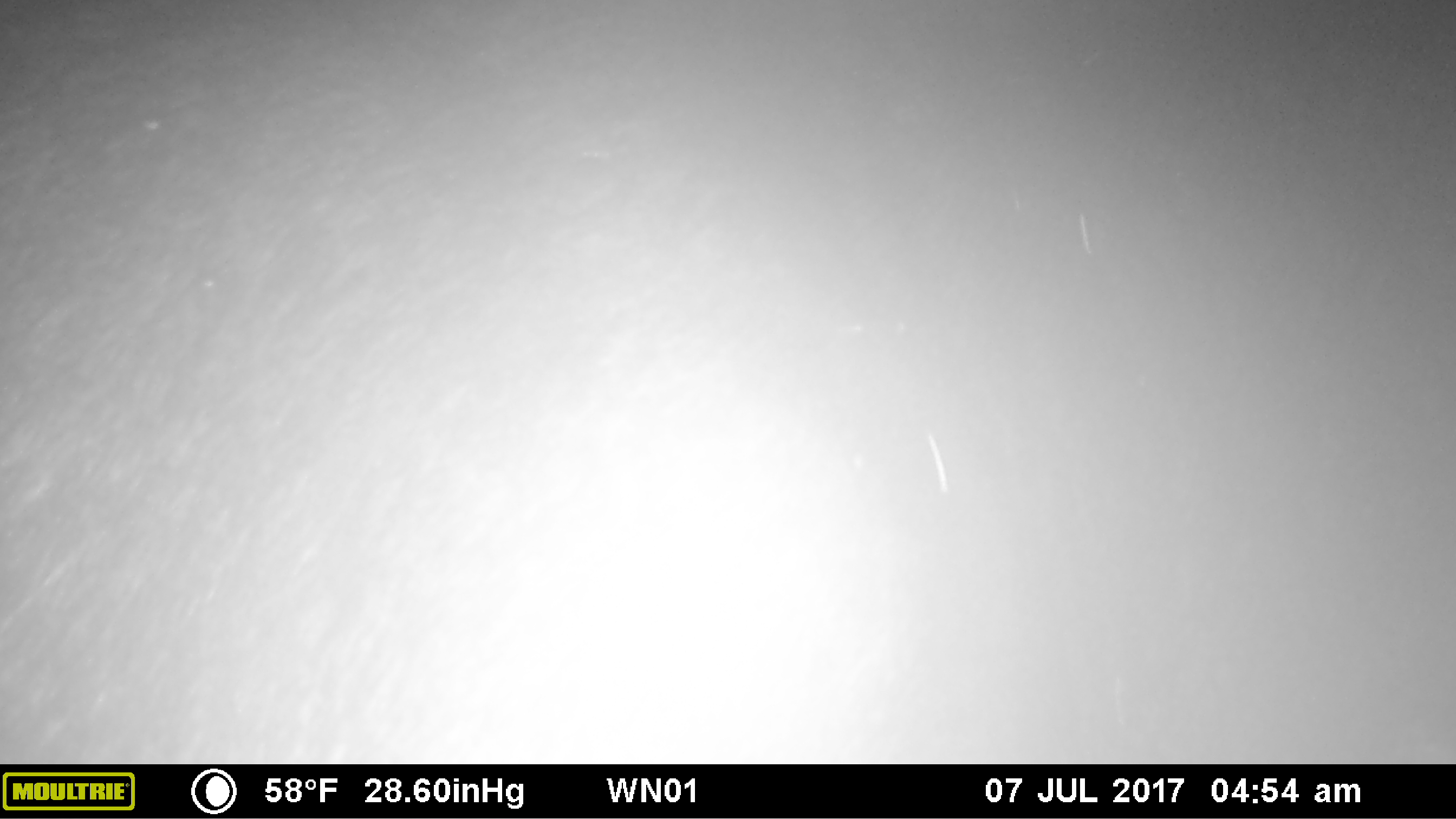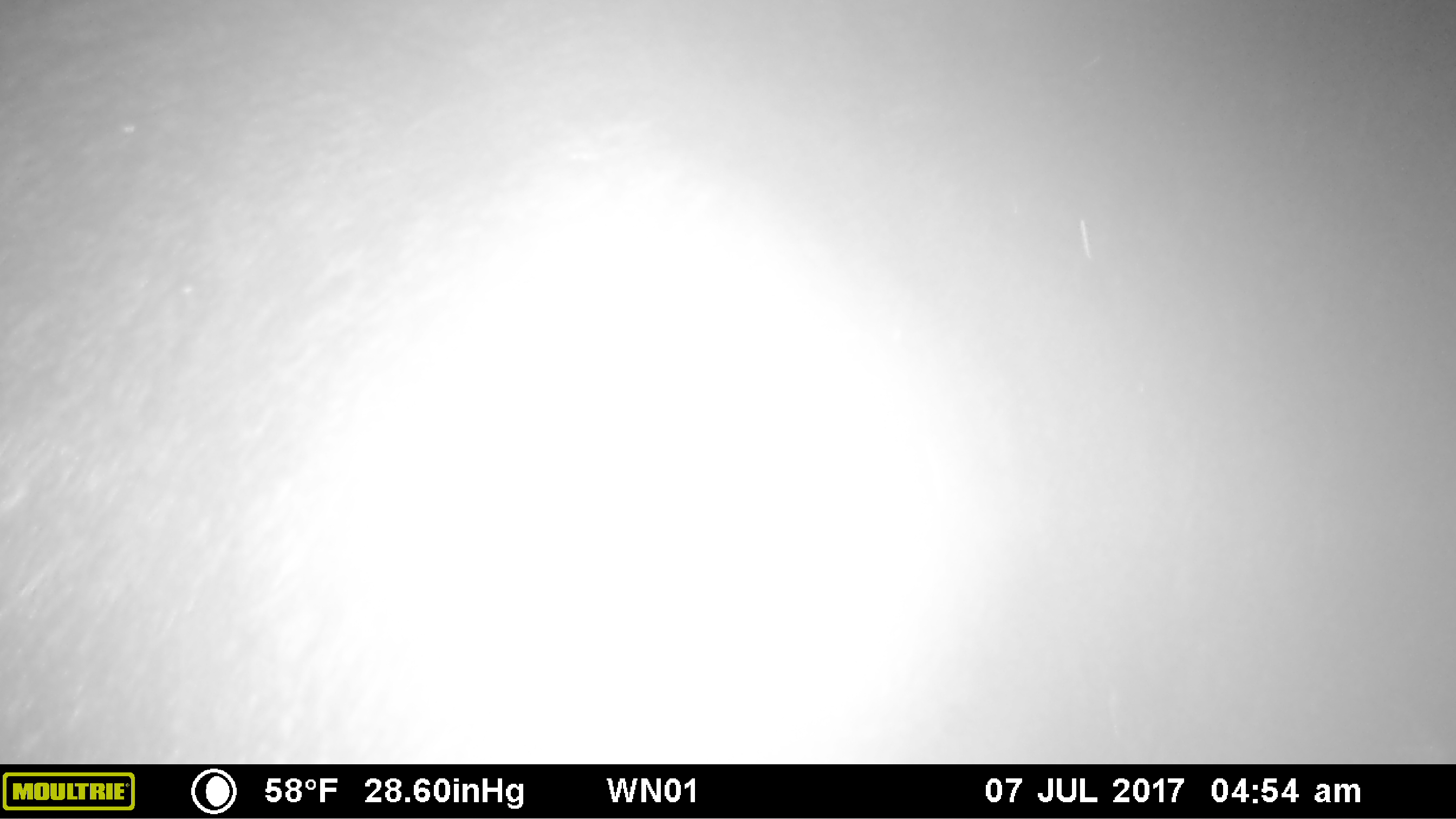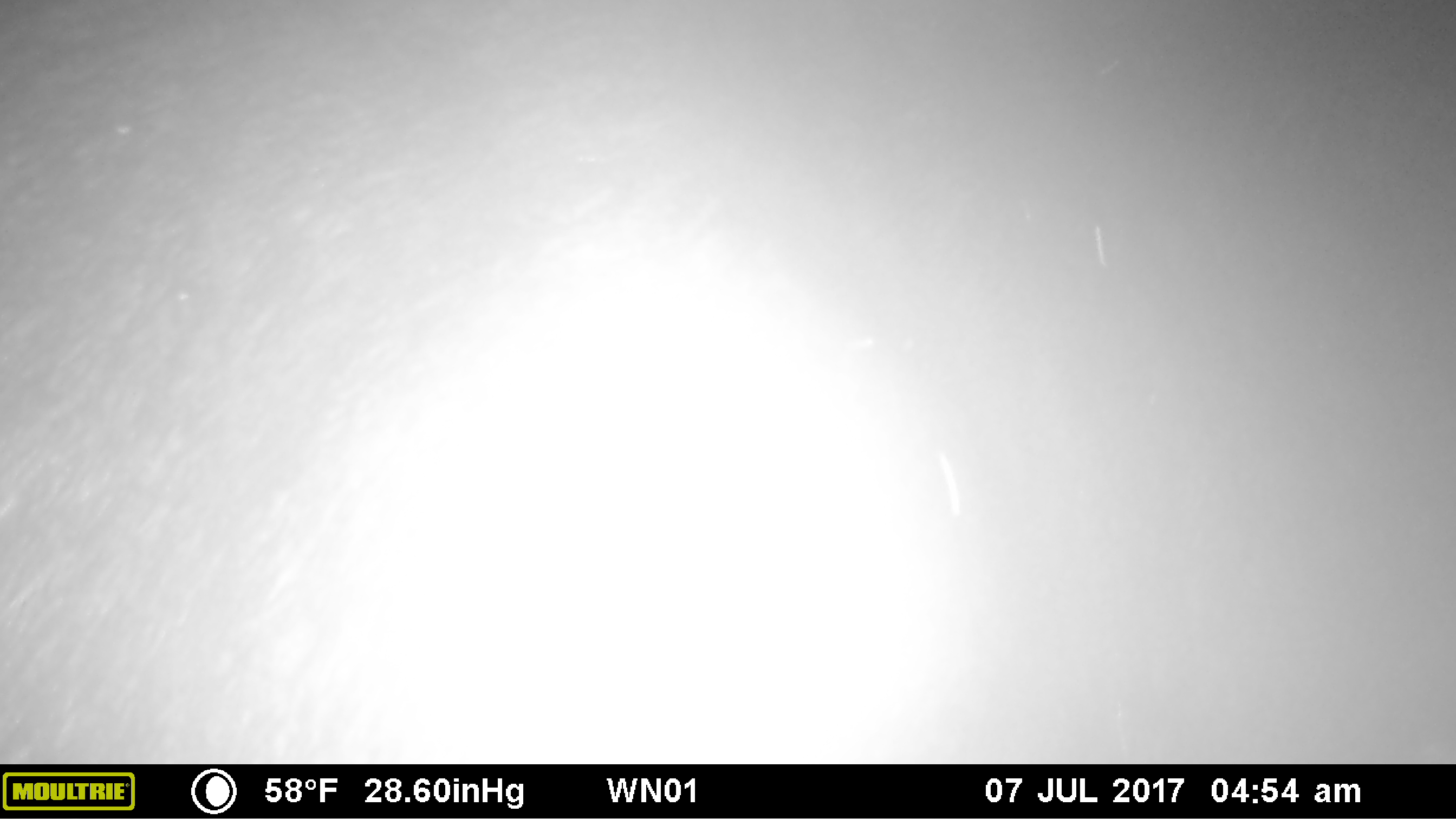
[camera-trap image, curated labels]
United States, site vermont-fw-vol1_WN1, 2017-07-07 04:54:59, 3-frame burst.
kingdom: Animalia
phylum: Chordata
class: Mammalia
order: Artiodactyla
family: Cervidae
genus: Alces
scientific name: Alces alces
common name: moose